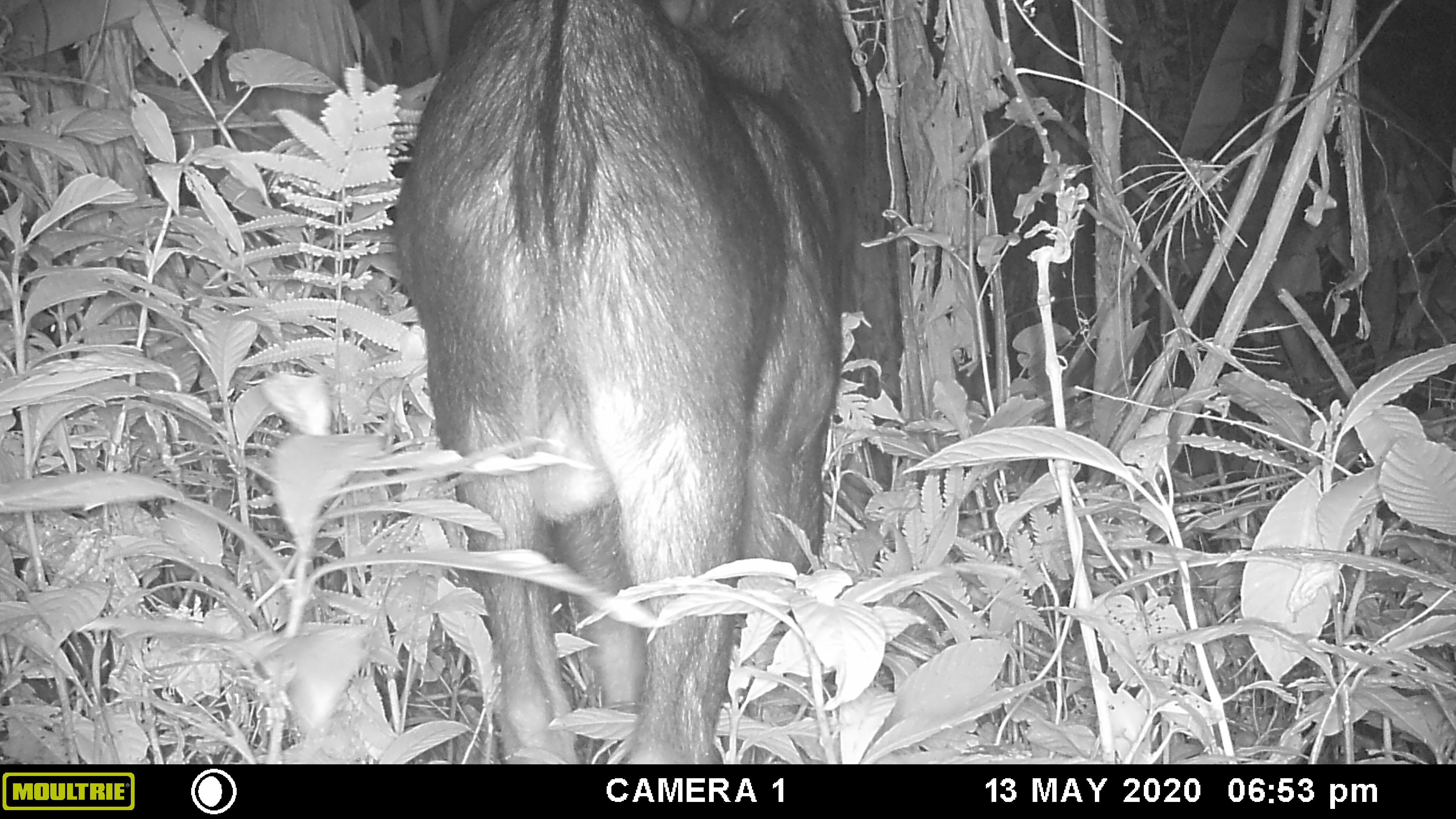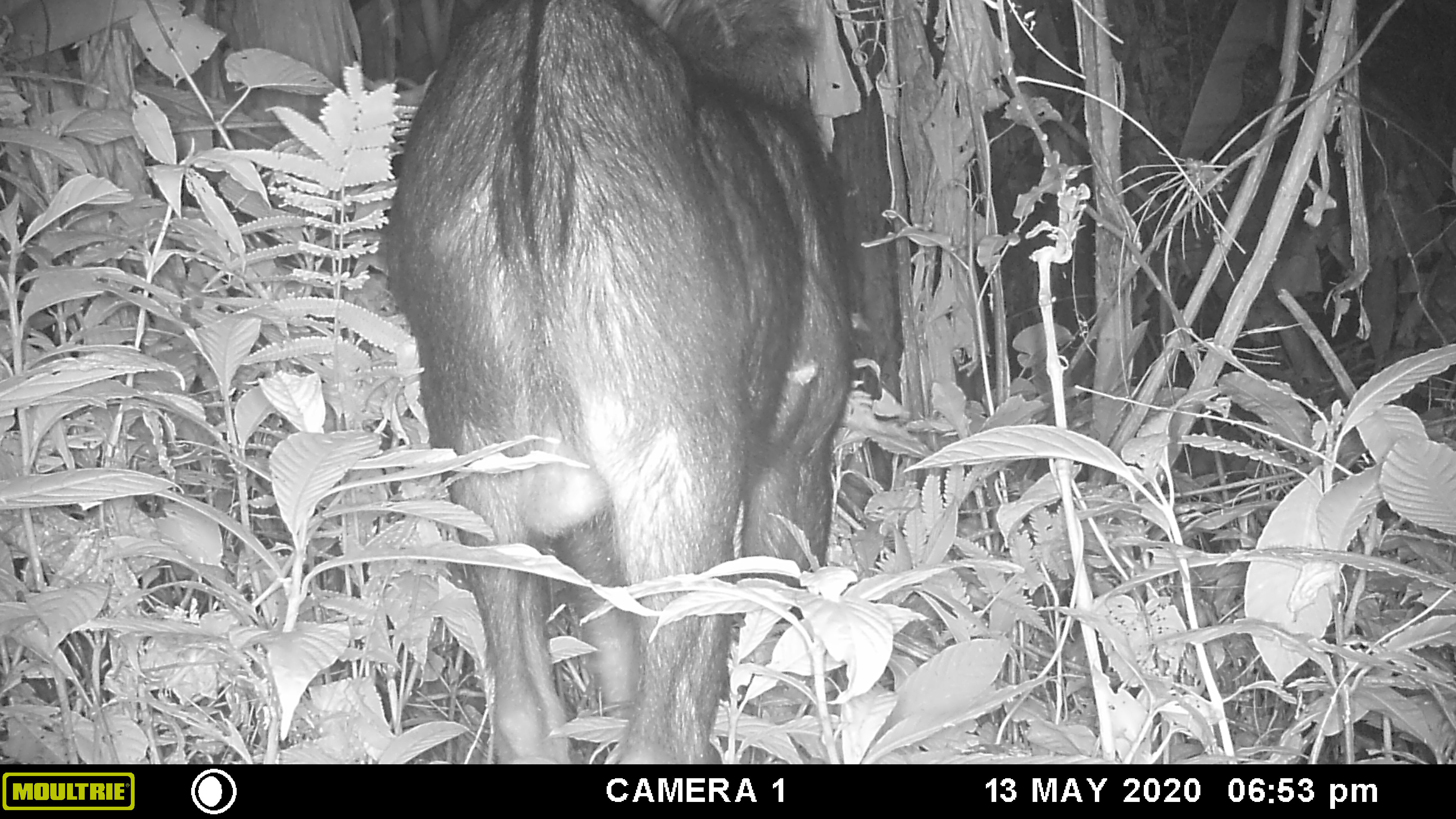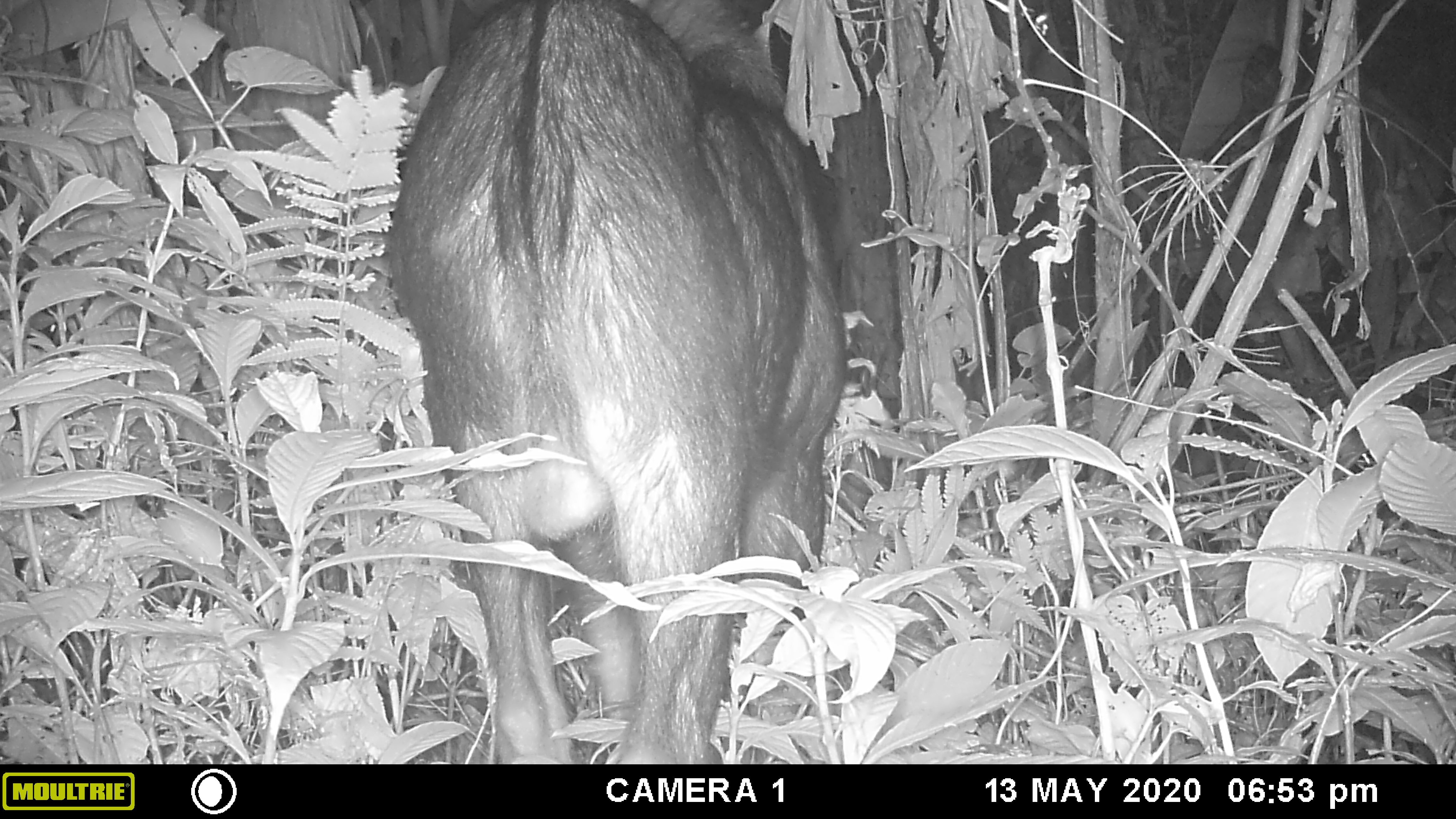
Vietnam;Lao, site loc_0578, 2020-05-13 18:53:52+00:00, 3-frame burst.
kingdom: Animalia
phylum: Chordata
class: Mammalia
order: Artiodactyla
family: Bovidae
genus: Capricornis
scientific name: Capricornis sumatraensis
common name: chinese serow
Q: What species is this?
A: Chinese serow (Capricornis sumatraensis).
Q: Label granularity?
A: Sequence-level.